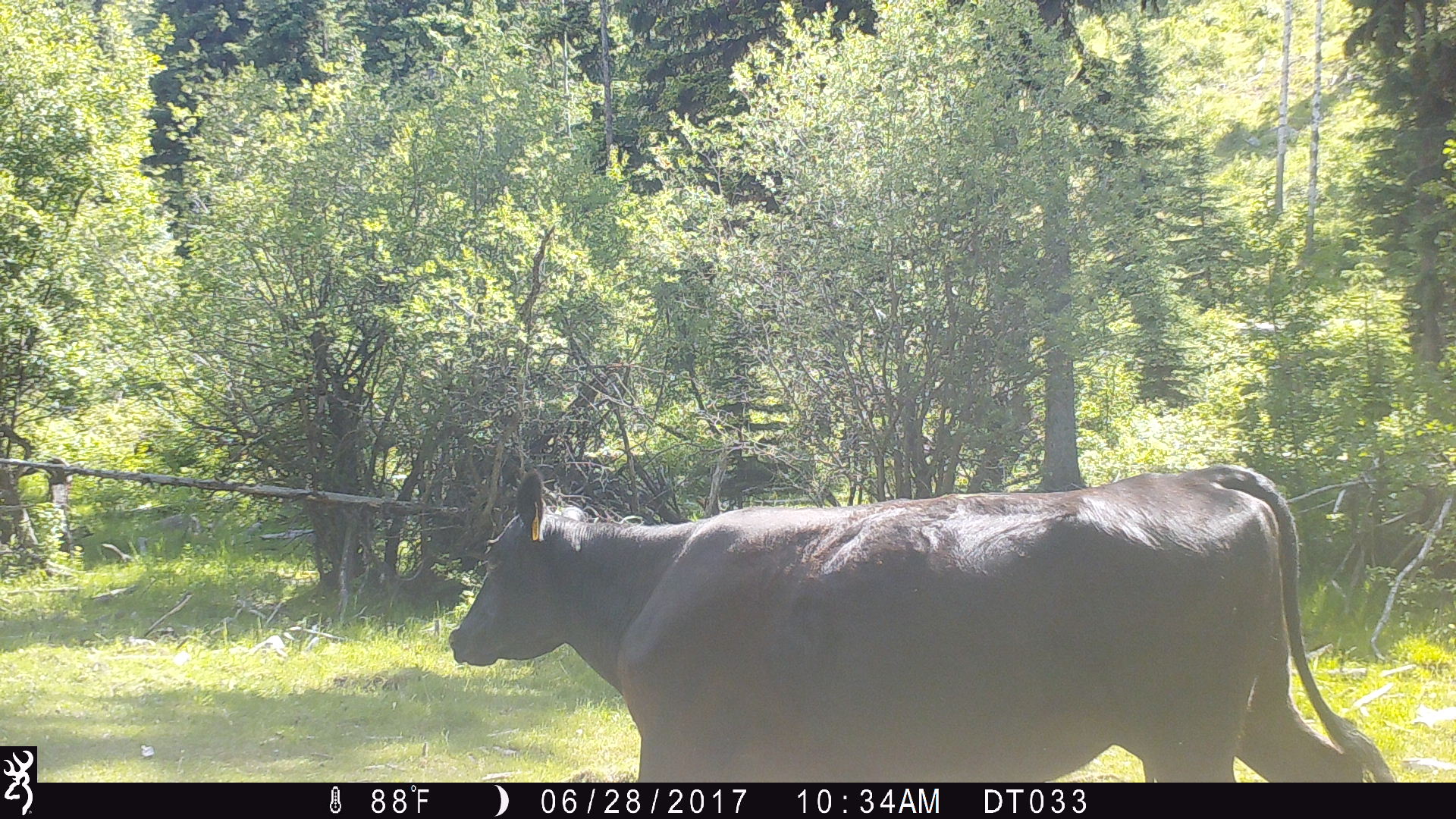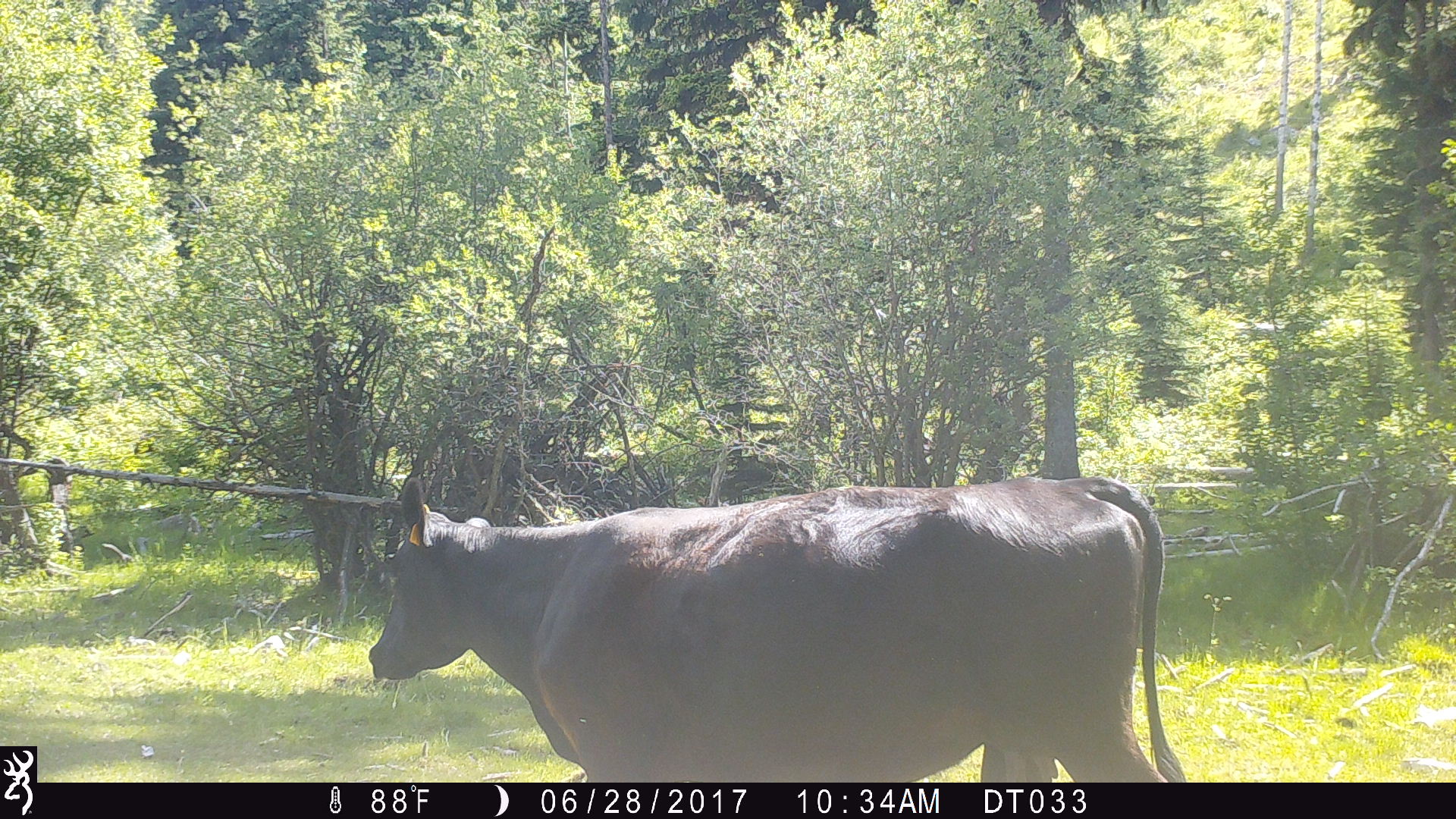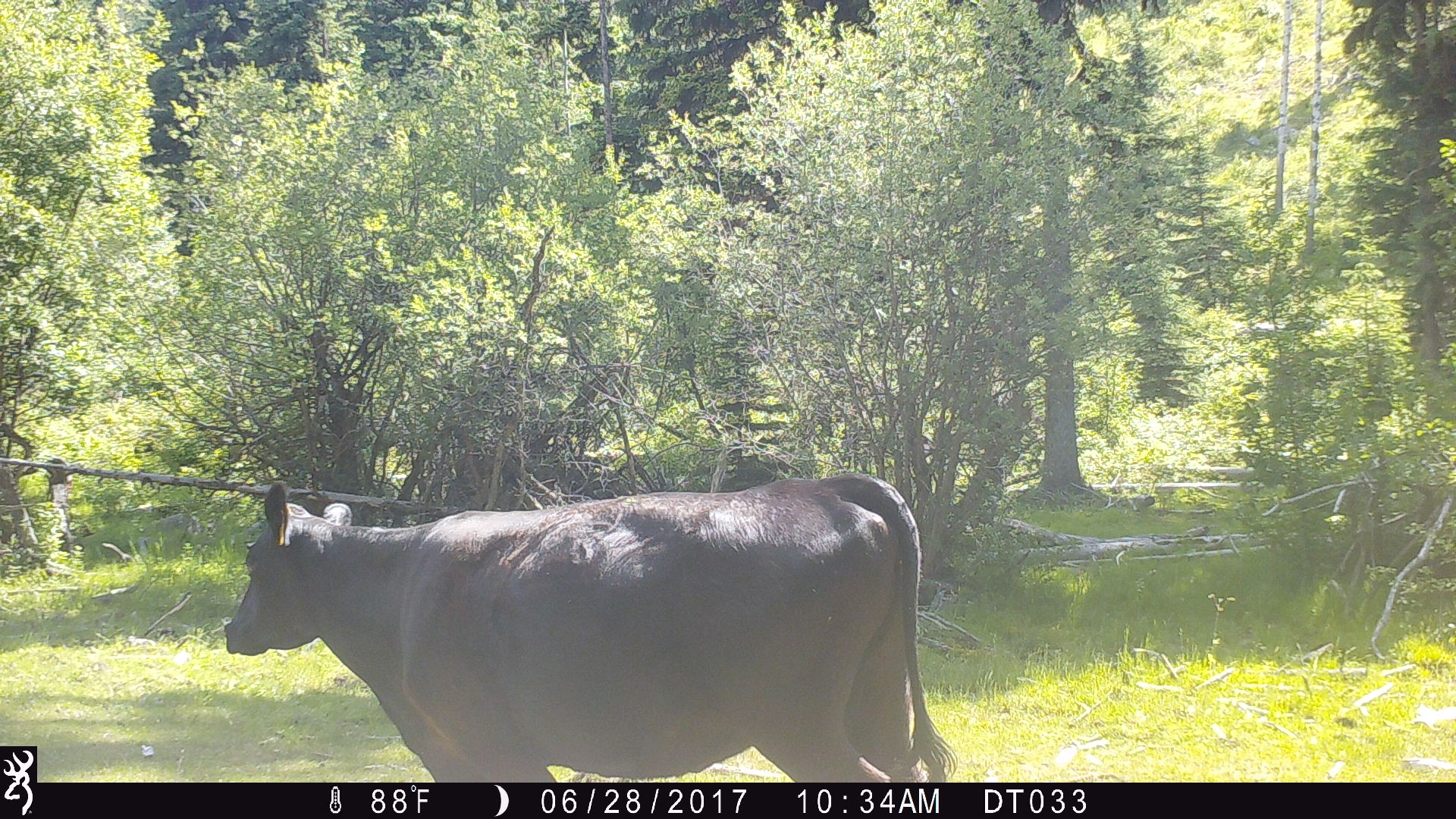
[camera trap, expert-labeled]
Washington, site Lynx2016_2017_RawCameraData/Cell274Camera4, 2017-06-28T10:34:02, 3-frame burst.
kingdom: Animalia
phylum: Chordata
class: Mammalia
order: Artiodactyla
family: Bovidae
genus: Bos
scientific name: Bos taurus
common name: domestic cattle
Domestic cattle (Bos taurus). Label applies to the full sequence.